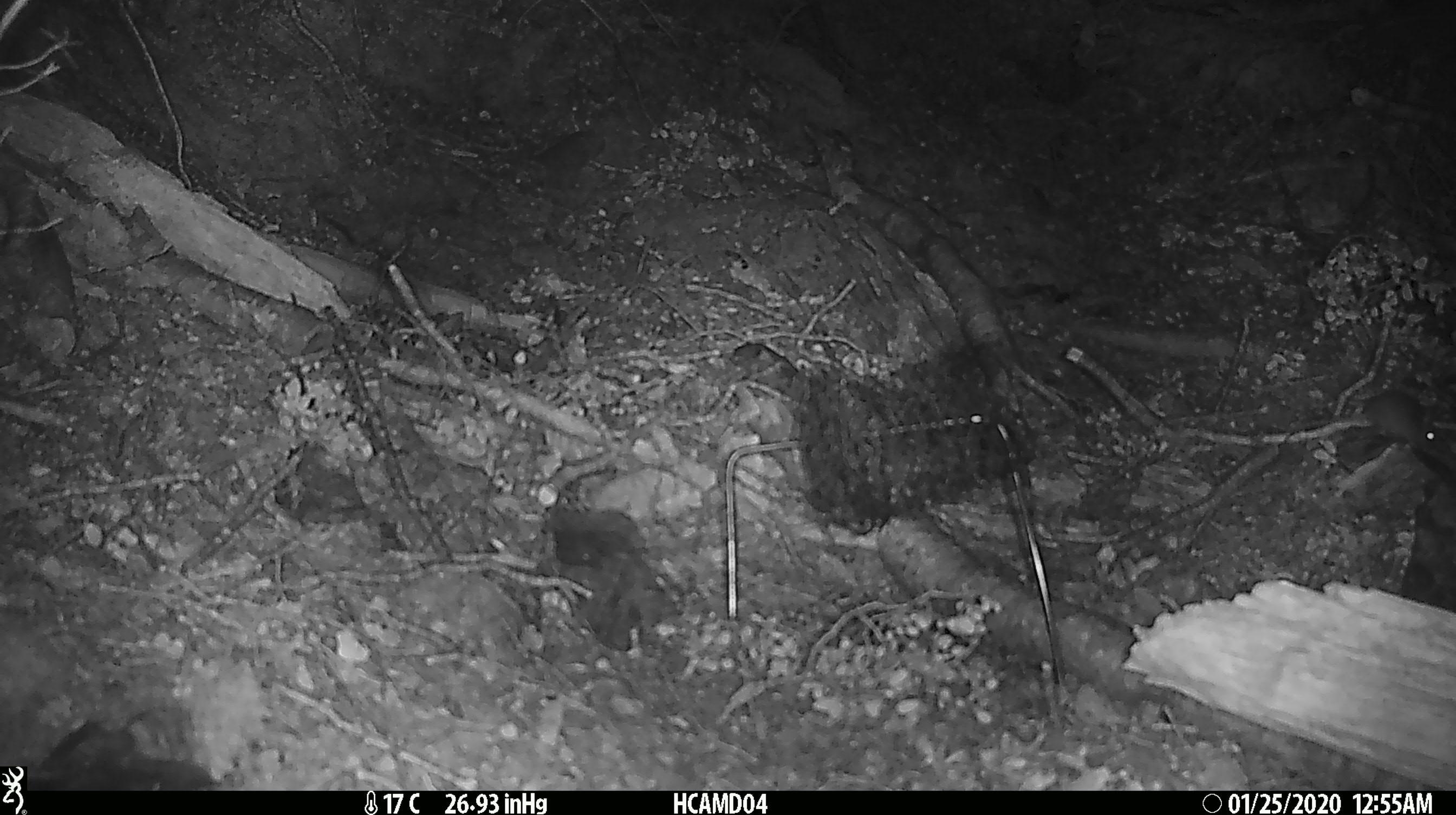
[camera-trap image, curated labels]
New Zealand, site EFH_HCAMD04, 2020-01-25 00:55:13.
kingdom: Animalia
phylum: Chordata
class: Mammalia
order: Rodentia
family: Muridae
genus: Mus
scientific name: Mus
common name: mouse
Mouse (Mus).